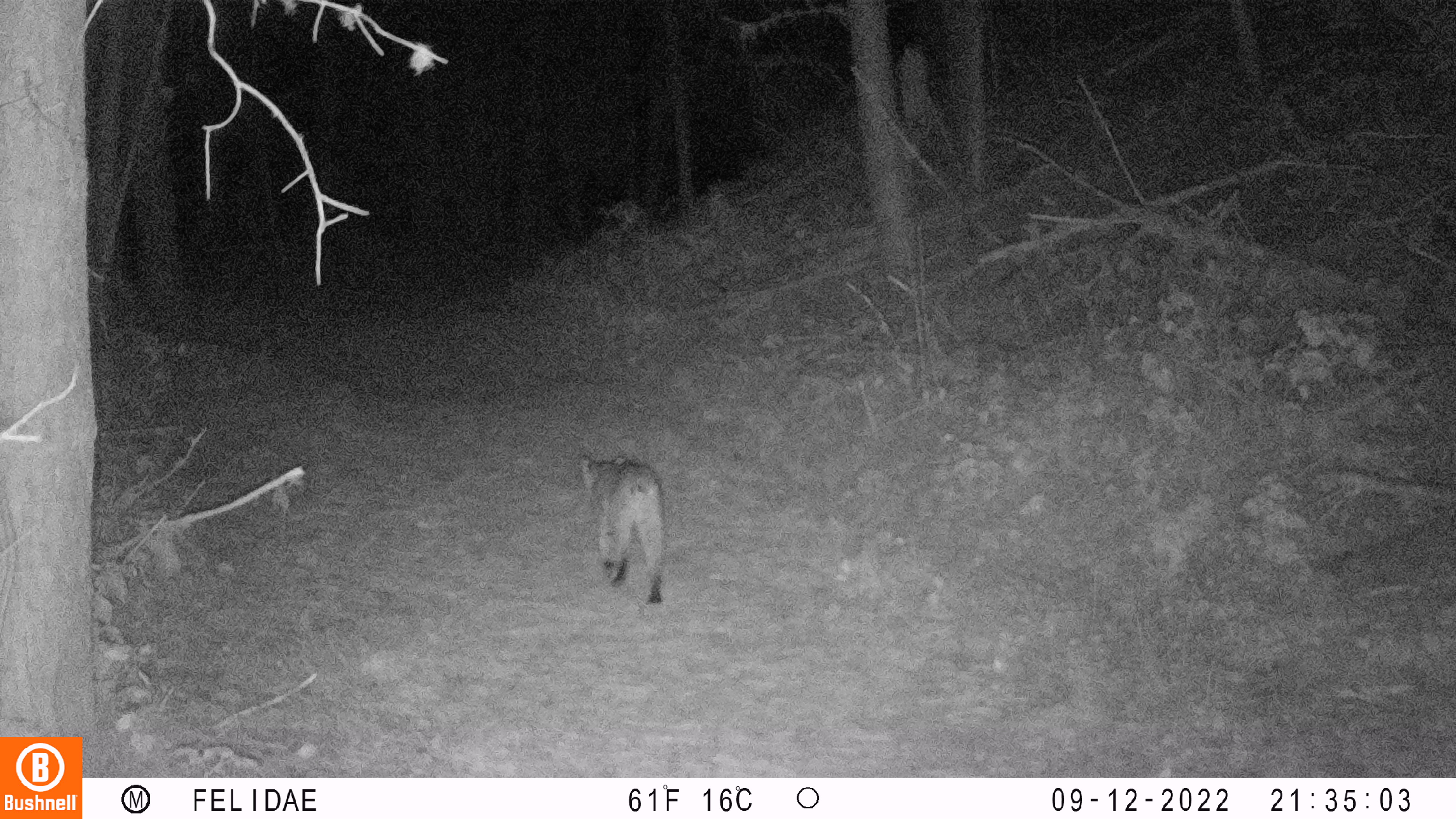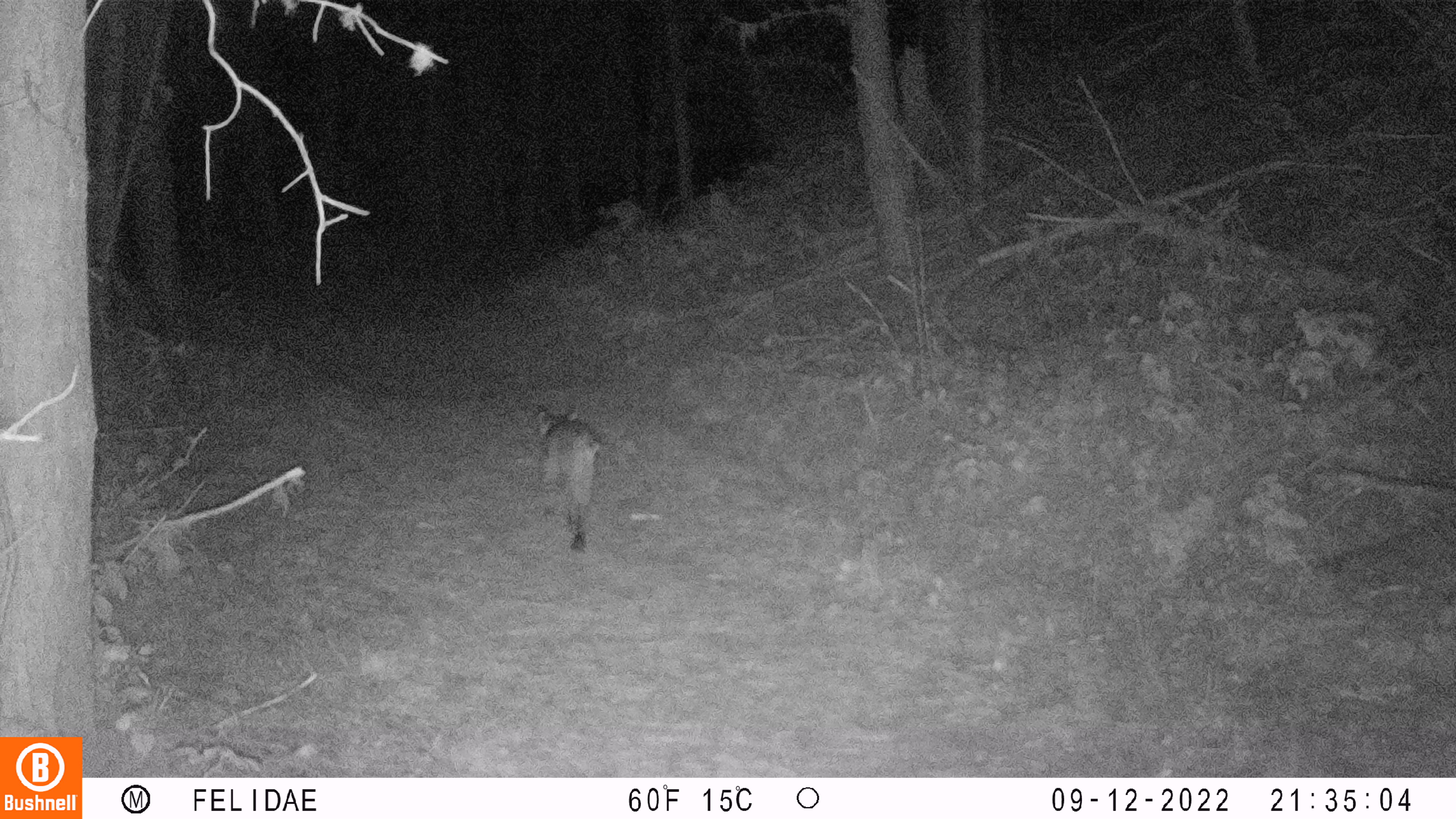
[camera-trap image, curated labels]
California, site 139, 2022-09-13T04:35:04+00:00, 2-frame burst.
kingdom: Animalia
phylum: Chordata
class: Mammalia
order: Carnivora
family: Felidae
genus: Lynx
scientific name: Lynx rufus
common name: bobcat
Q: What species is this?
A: Bobcat (Lynx rufus).